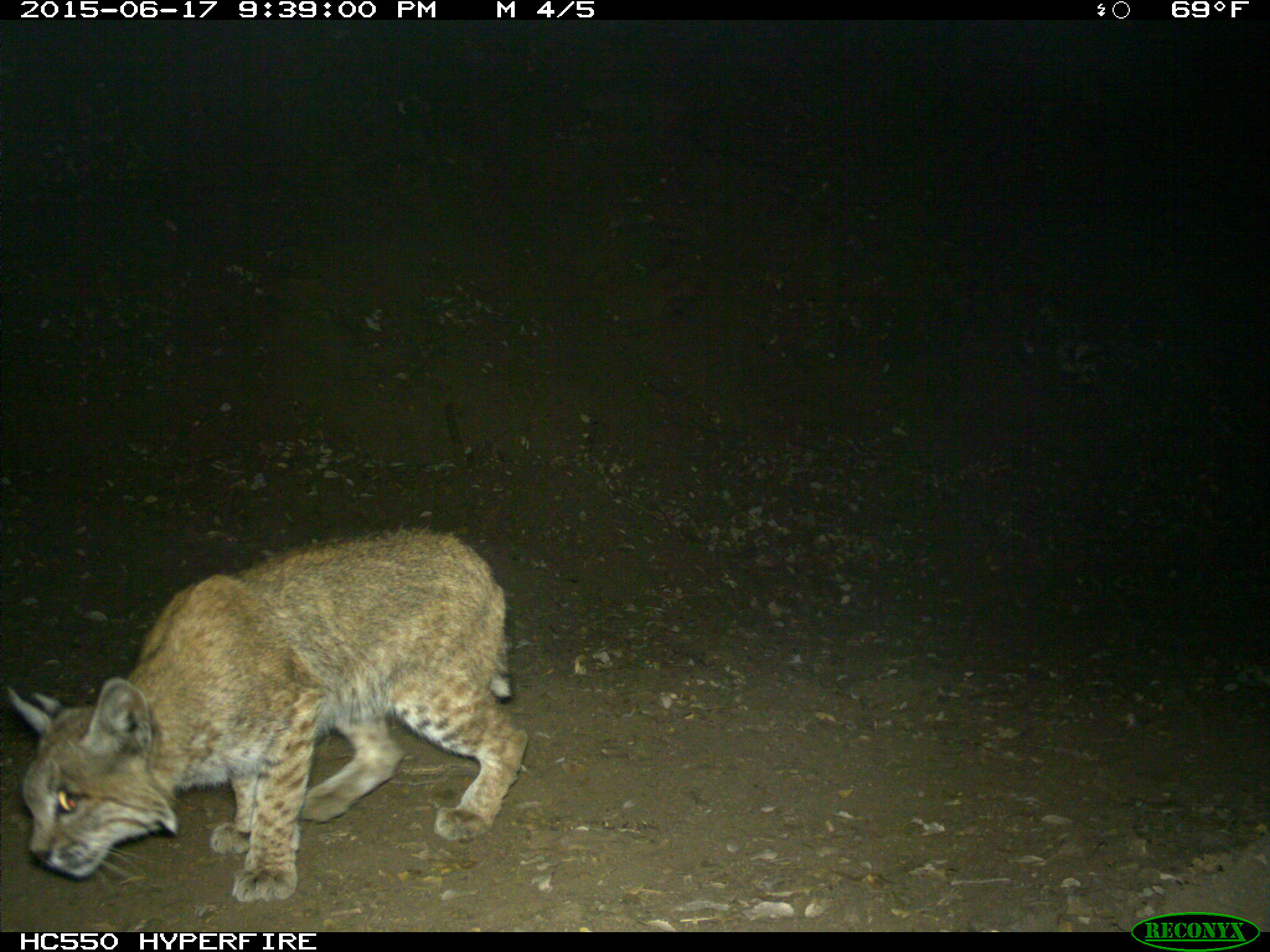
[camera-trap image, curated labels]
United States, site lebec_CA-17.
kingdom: Animalia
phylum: Chordata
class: Mammalia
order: Carnivora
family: Felidae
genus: Lynx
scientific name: Lynx rufus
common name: bobcat